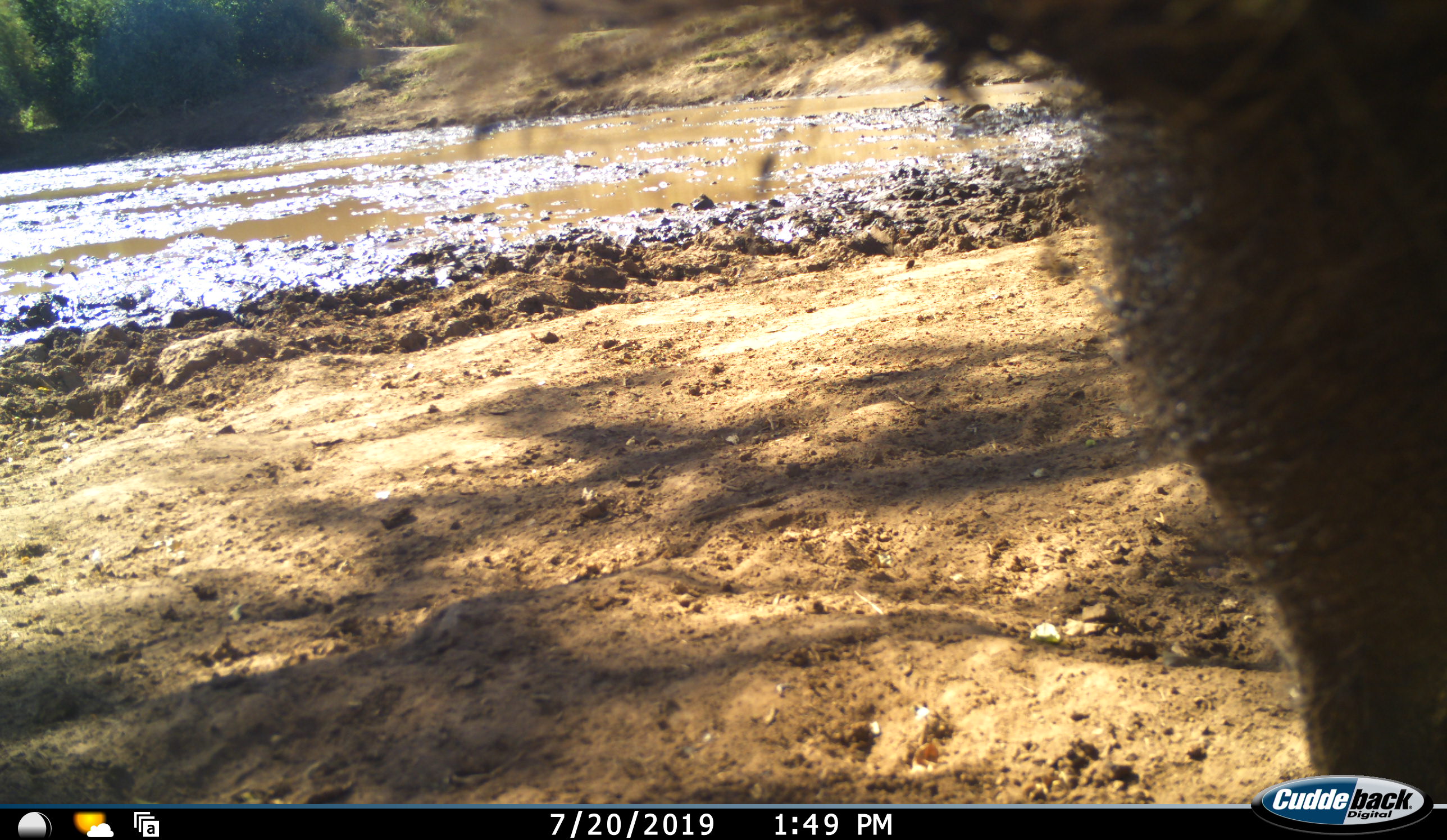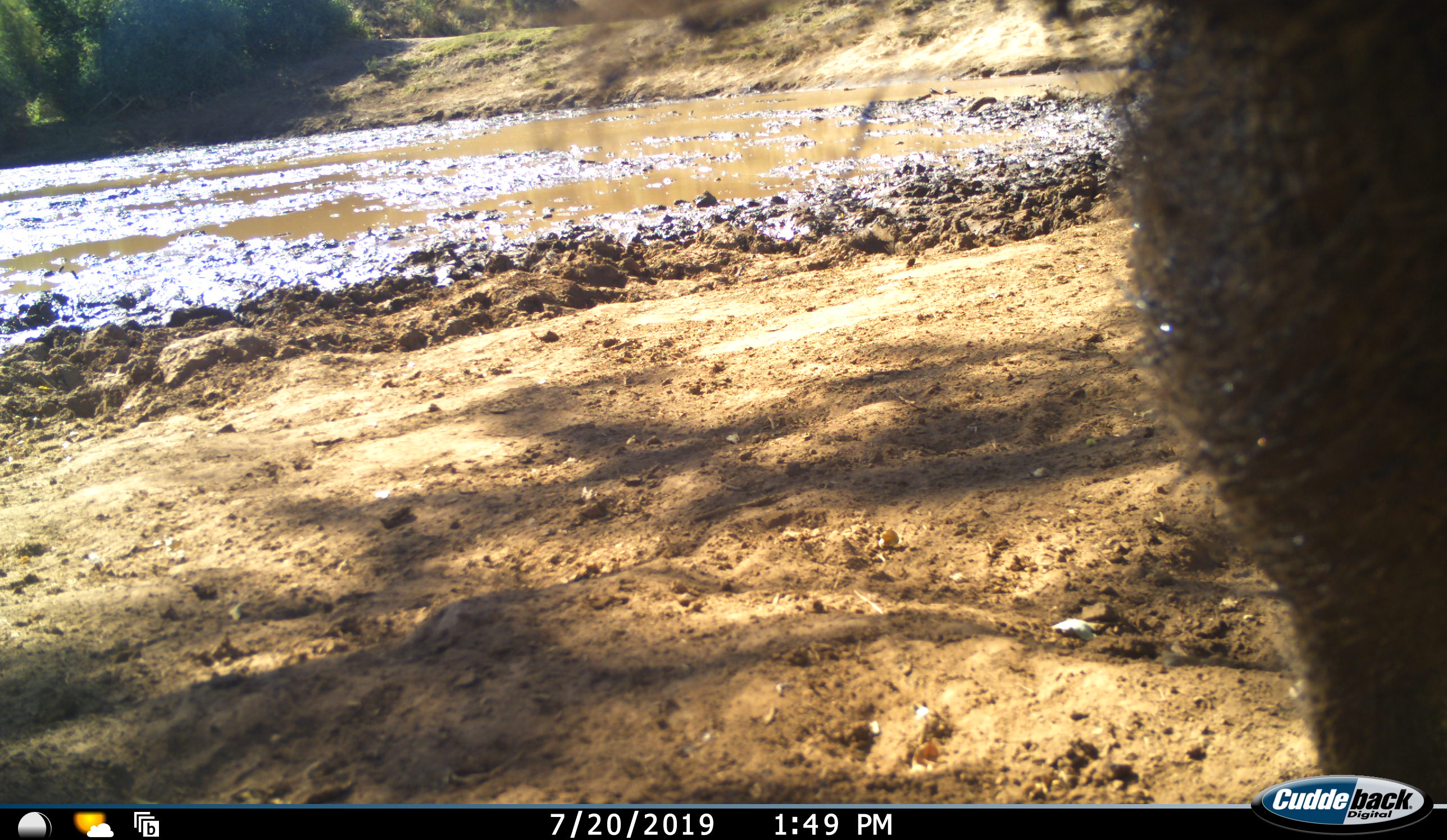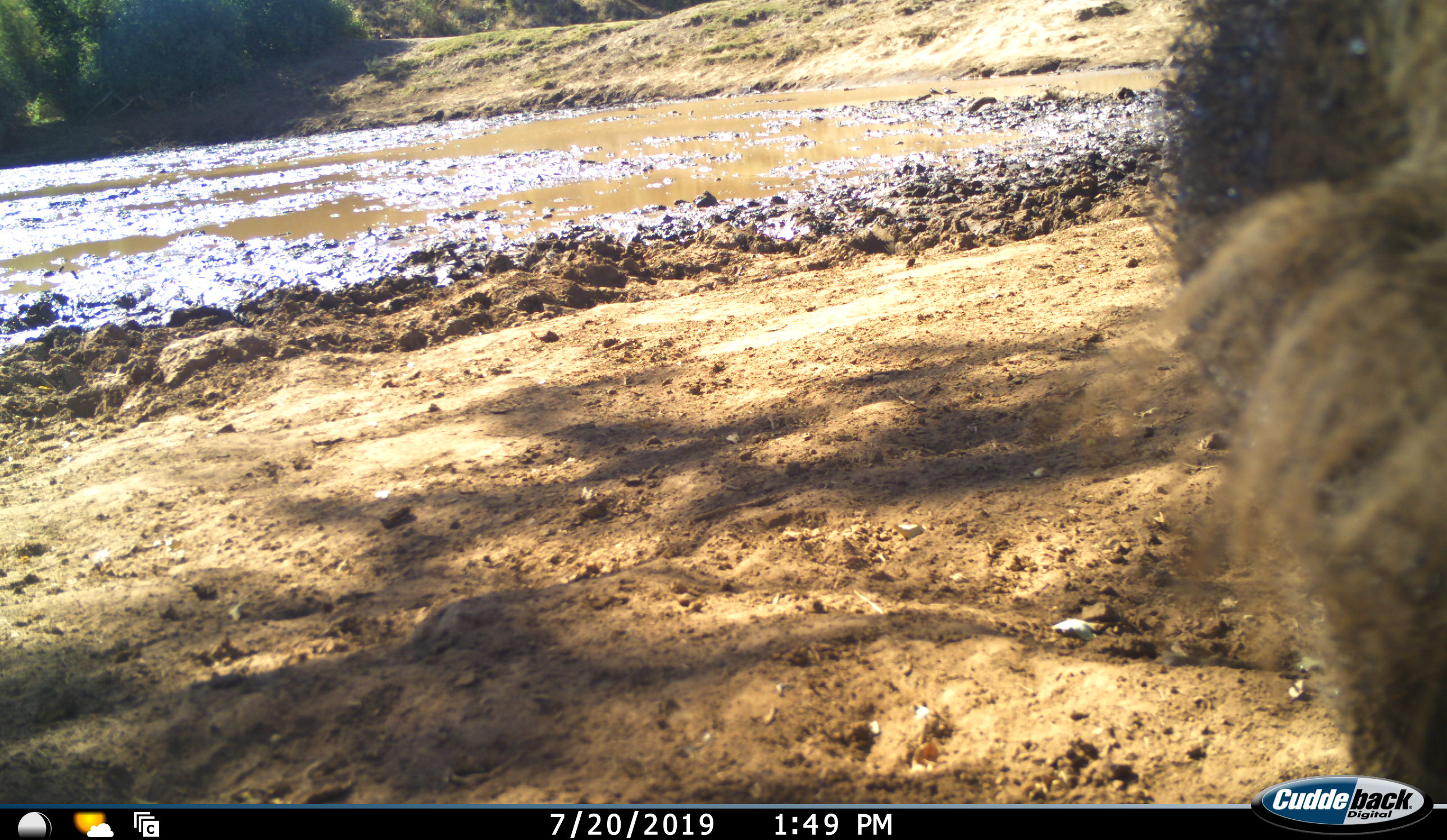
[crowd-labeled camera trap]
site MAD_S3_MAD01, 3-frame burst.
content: unidentified animal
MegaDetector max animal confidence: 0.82